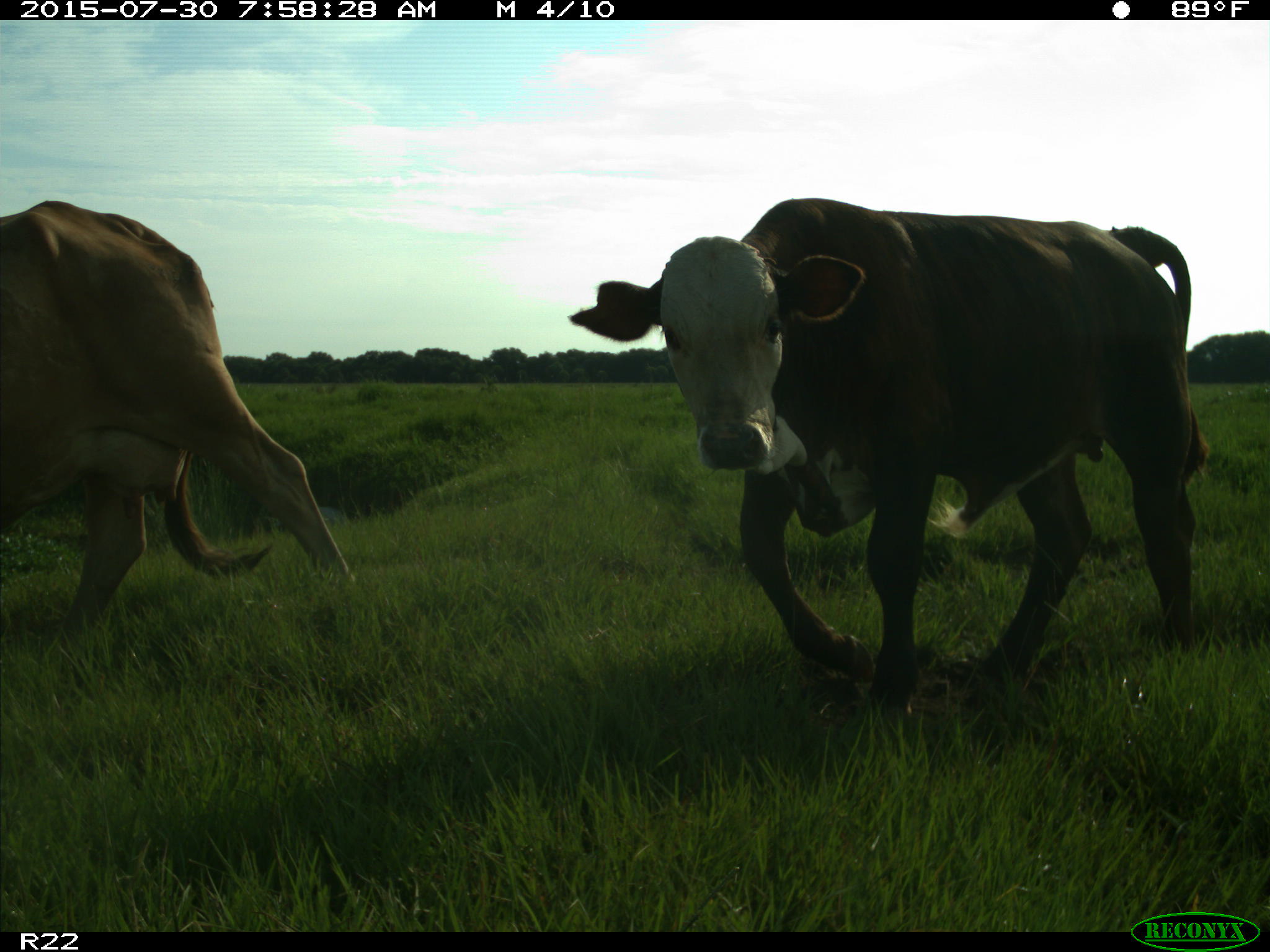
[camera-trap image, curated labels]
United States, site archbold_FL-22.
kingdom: Animalia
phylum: Chordata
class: Mammalia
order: Artiodactyla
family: Bovidae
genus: Bos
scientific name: Bos taurus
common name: domestic cow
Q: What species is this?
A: Bos taurus (domestic cow).